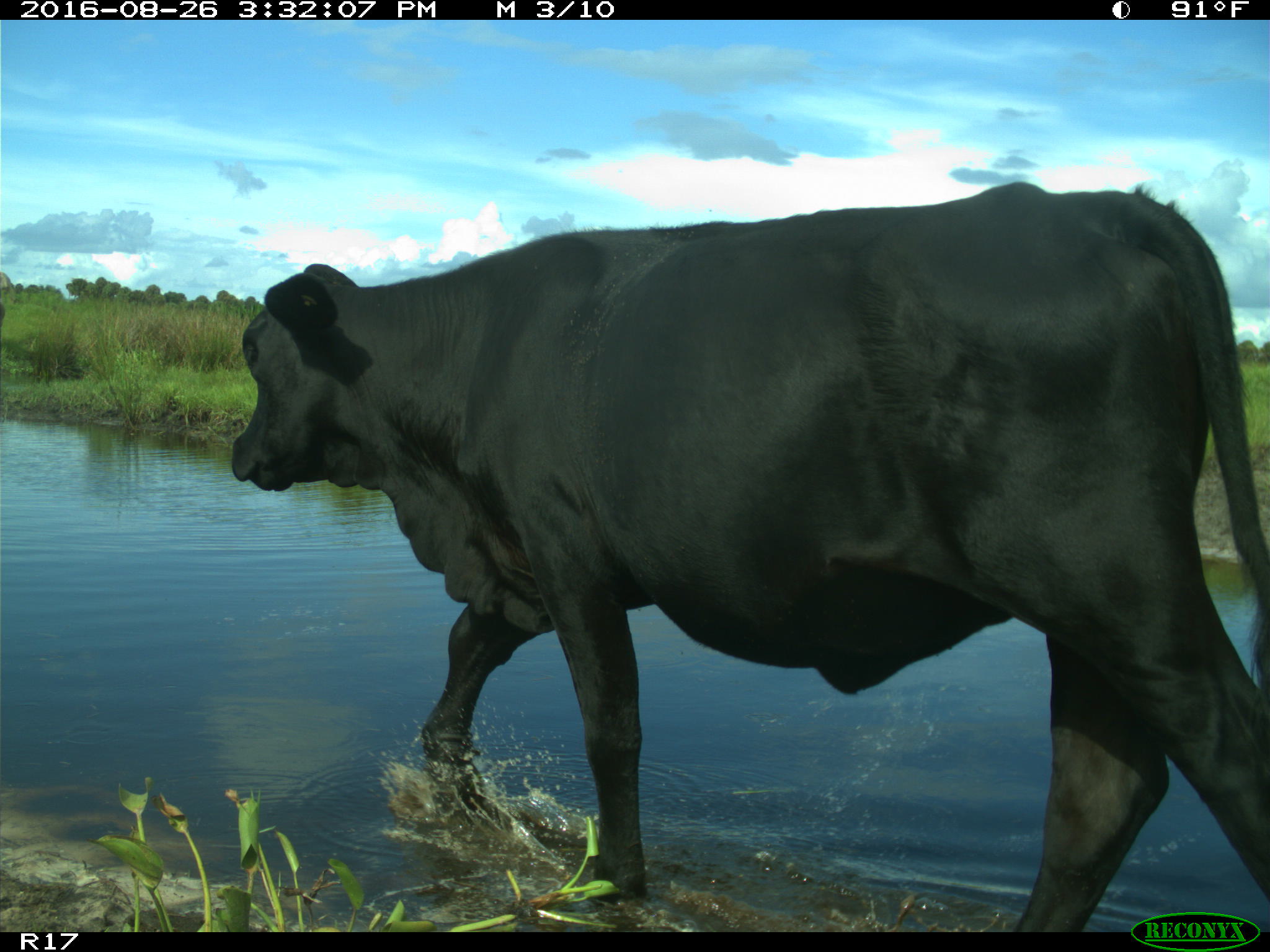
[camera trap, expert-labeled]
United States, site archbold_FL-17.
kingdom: Animalia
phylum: Chordata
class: Mammalia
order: Artiodactyla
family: Bovidae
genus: Bos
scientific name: Bos taurus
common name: domestic cow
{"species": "Bos taurus (domestic cow)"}